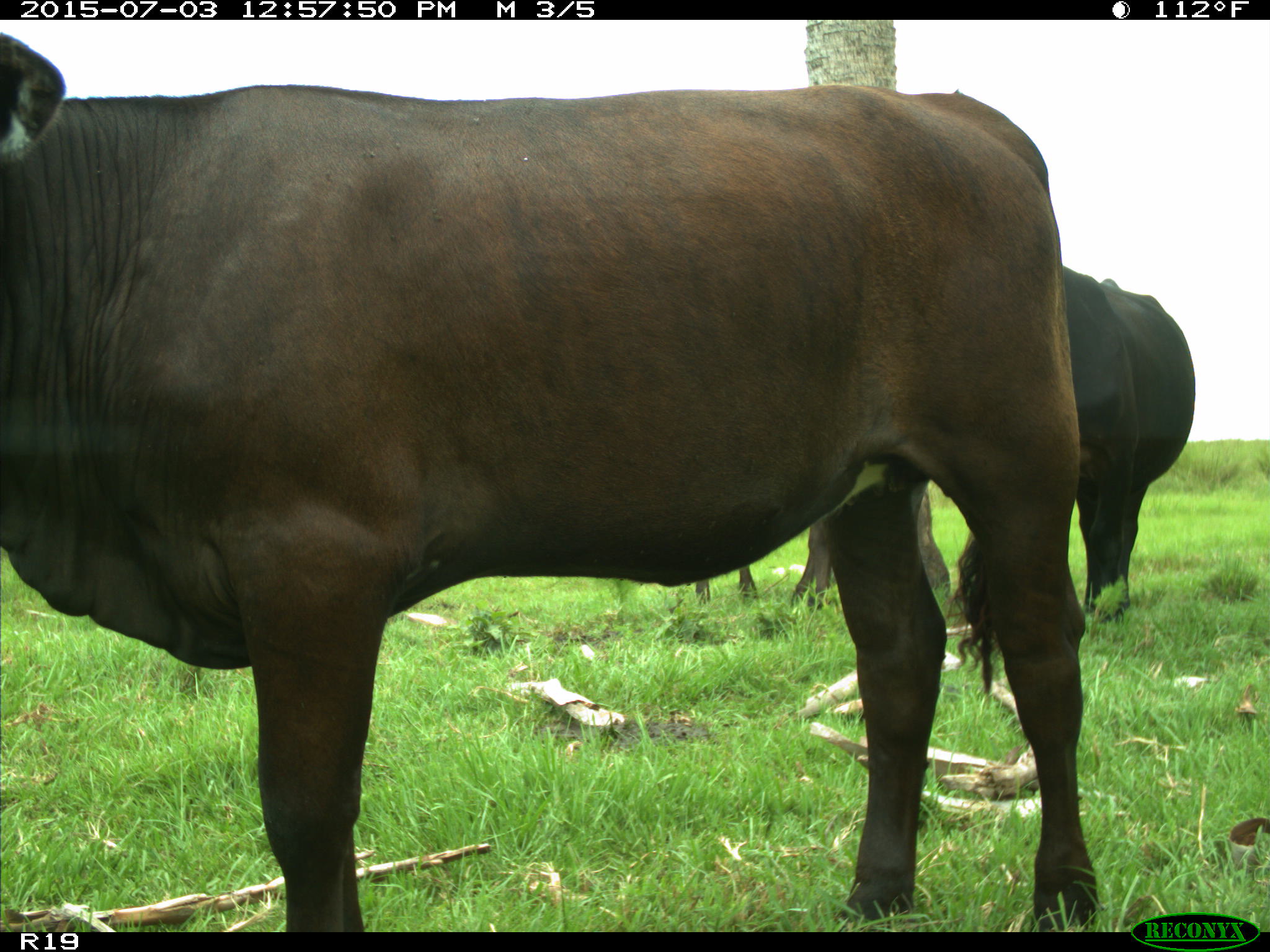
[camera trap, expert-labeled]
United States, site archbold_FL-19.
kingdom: Animalia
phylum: Chordata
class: Mammalia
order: Artiodactyla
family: Bovidae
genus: Bos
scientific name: Bos taurus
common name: domestic cow